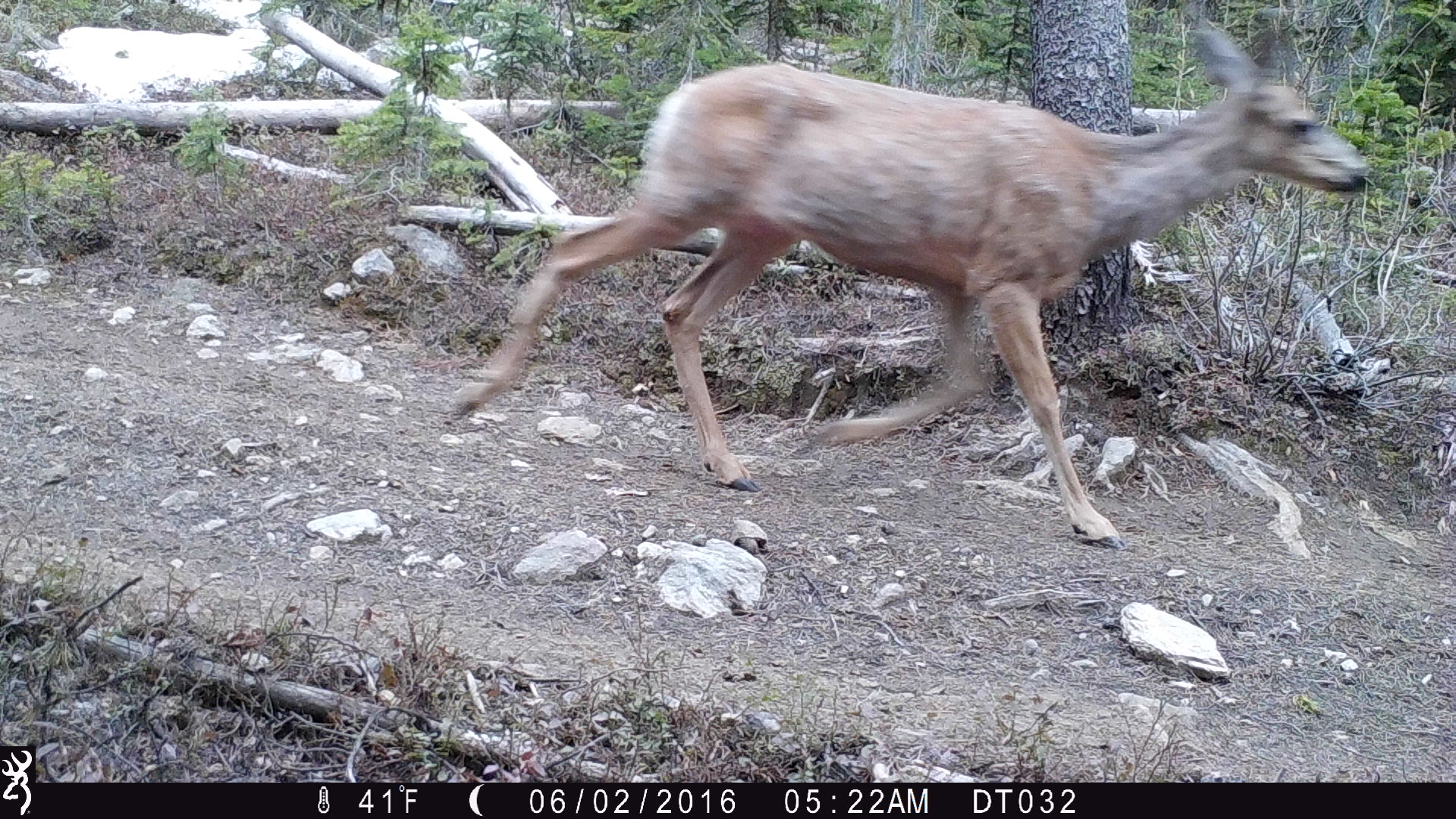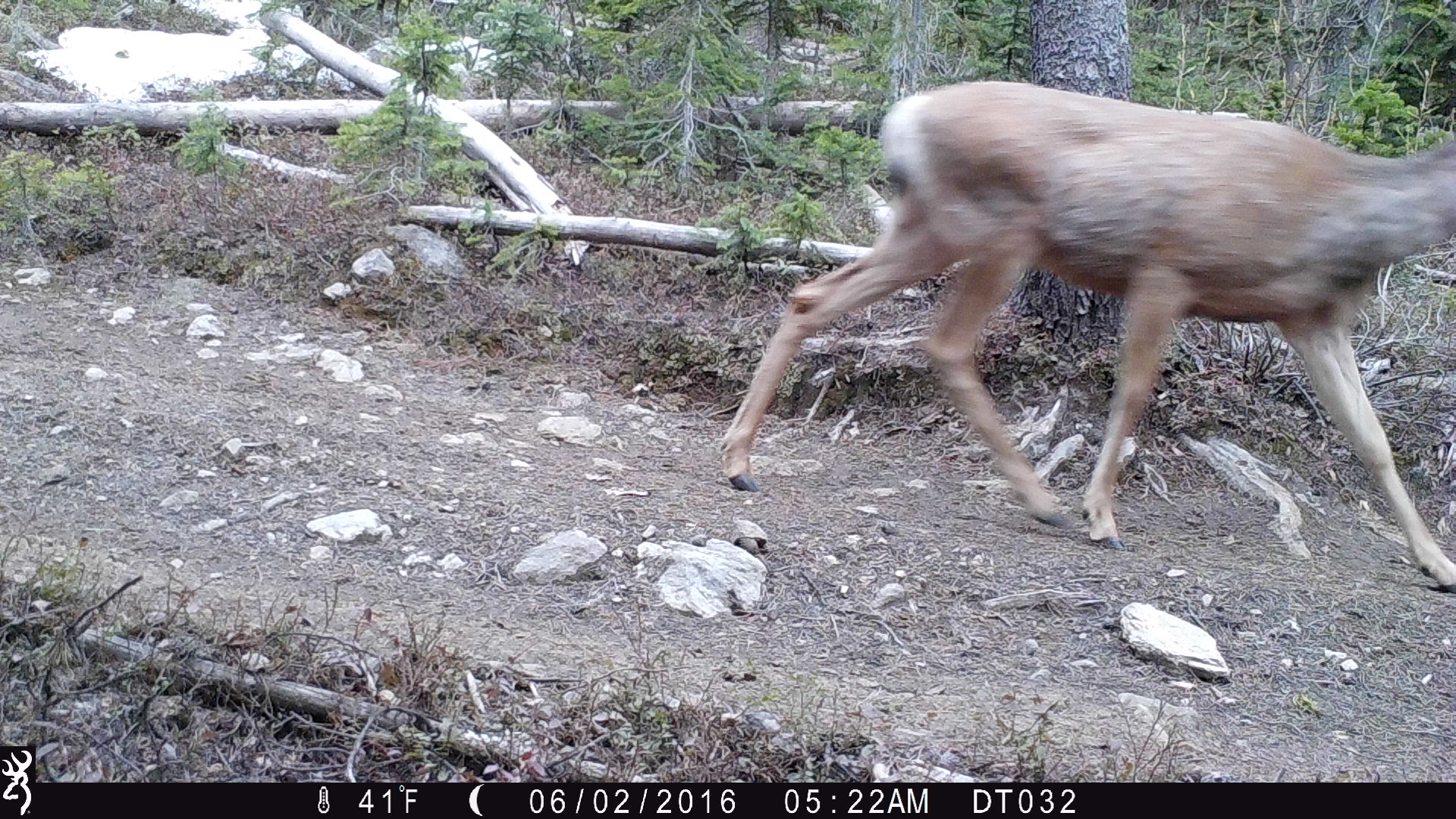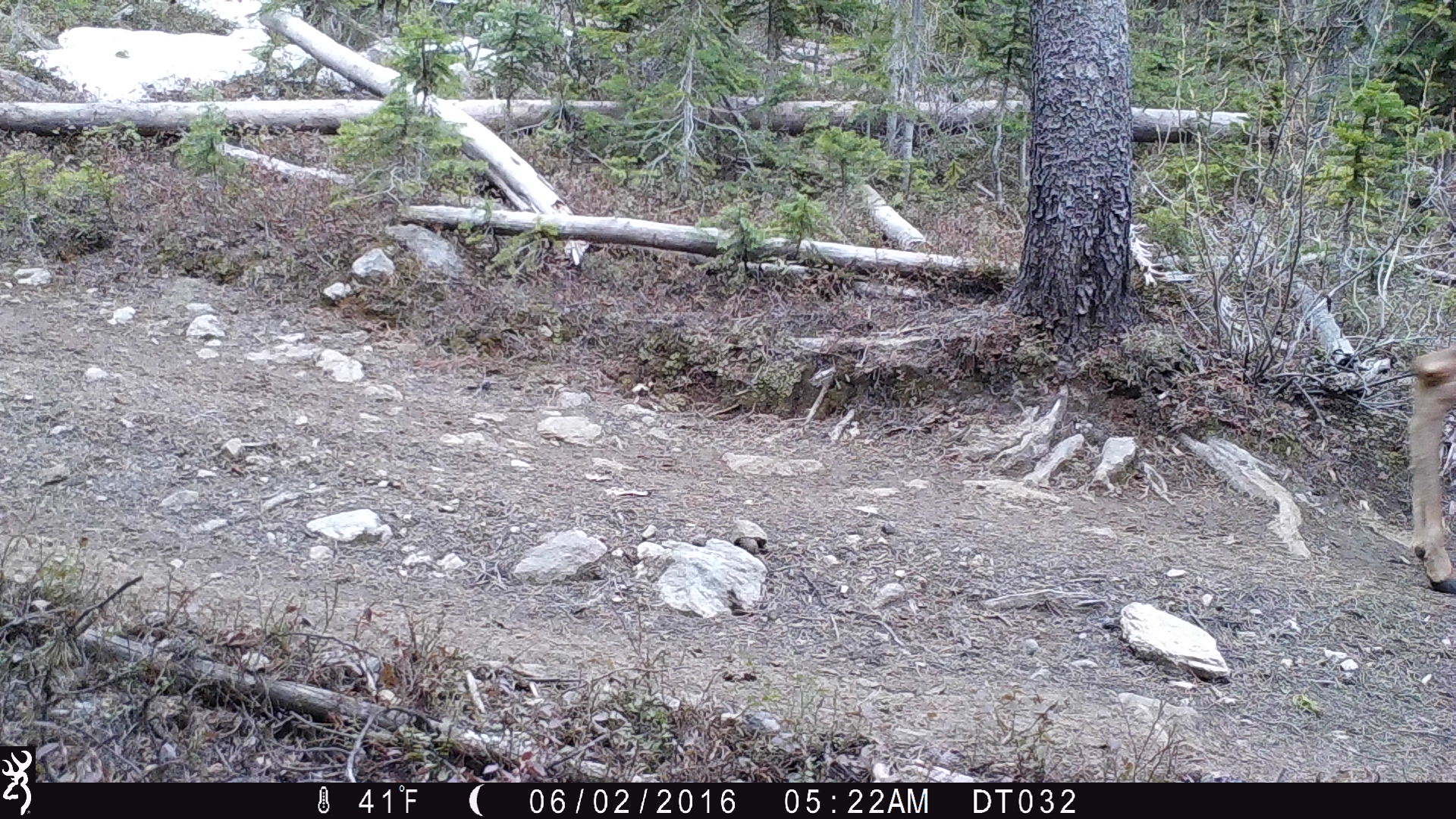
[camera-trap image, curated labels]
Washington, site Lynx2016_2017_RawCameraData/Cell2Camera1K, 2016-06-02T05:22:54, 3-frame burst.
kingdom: Animalia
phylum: Chordata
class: Mammalia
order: Artiodactyla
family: Cervidae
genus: Odocoileus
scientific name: Odocoileus hemionus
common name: mule deer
Odocoileus hemionus (mule deer). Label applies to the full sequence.